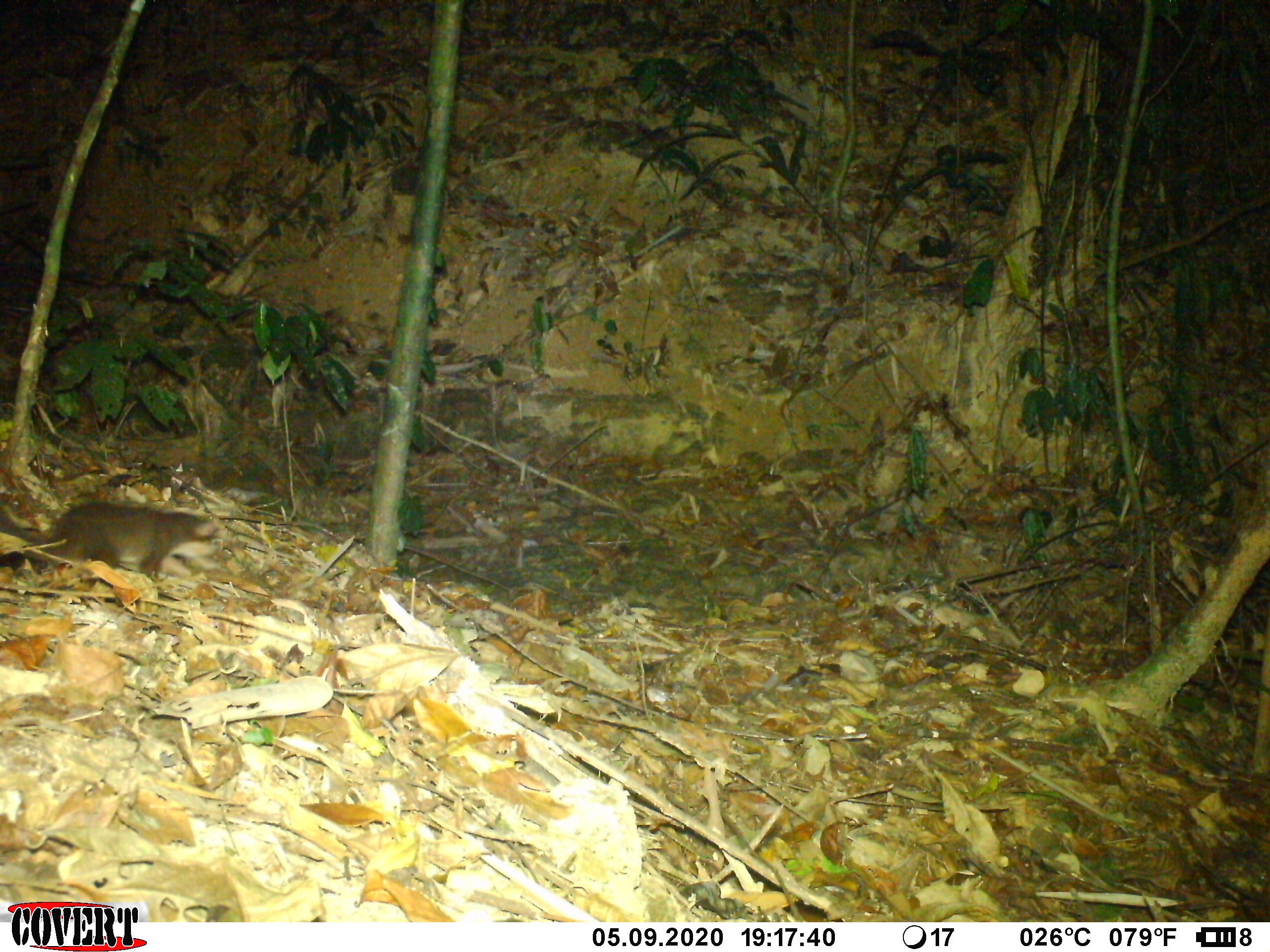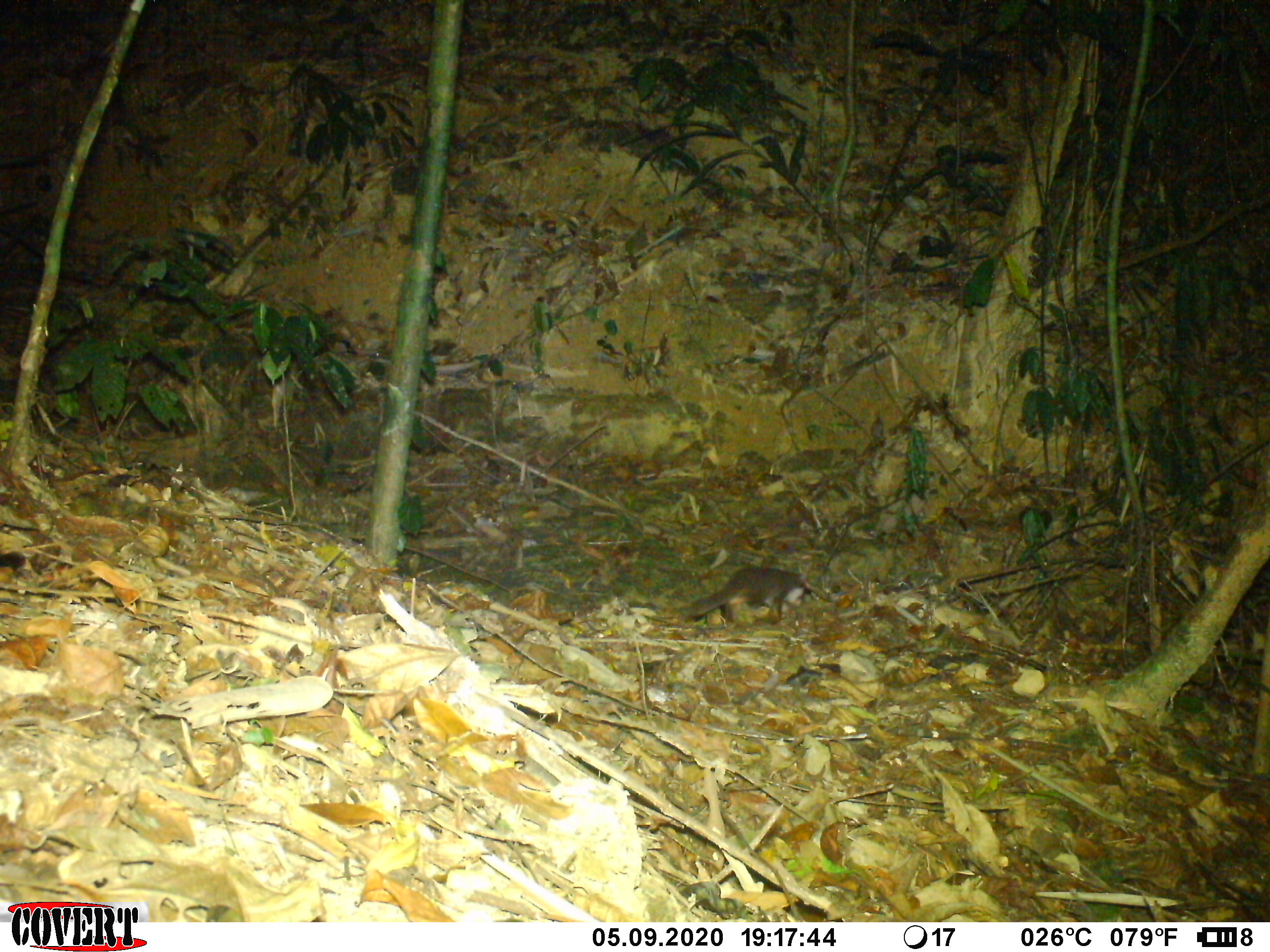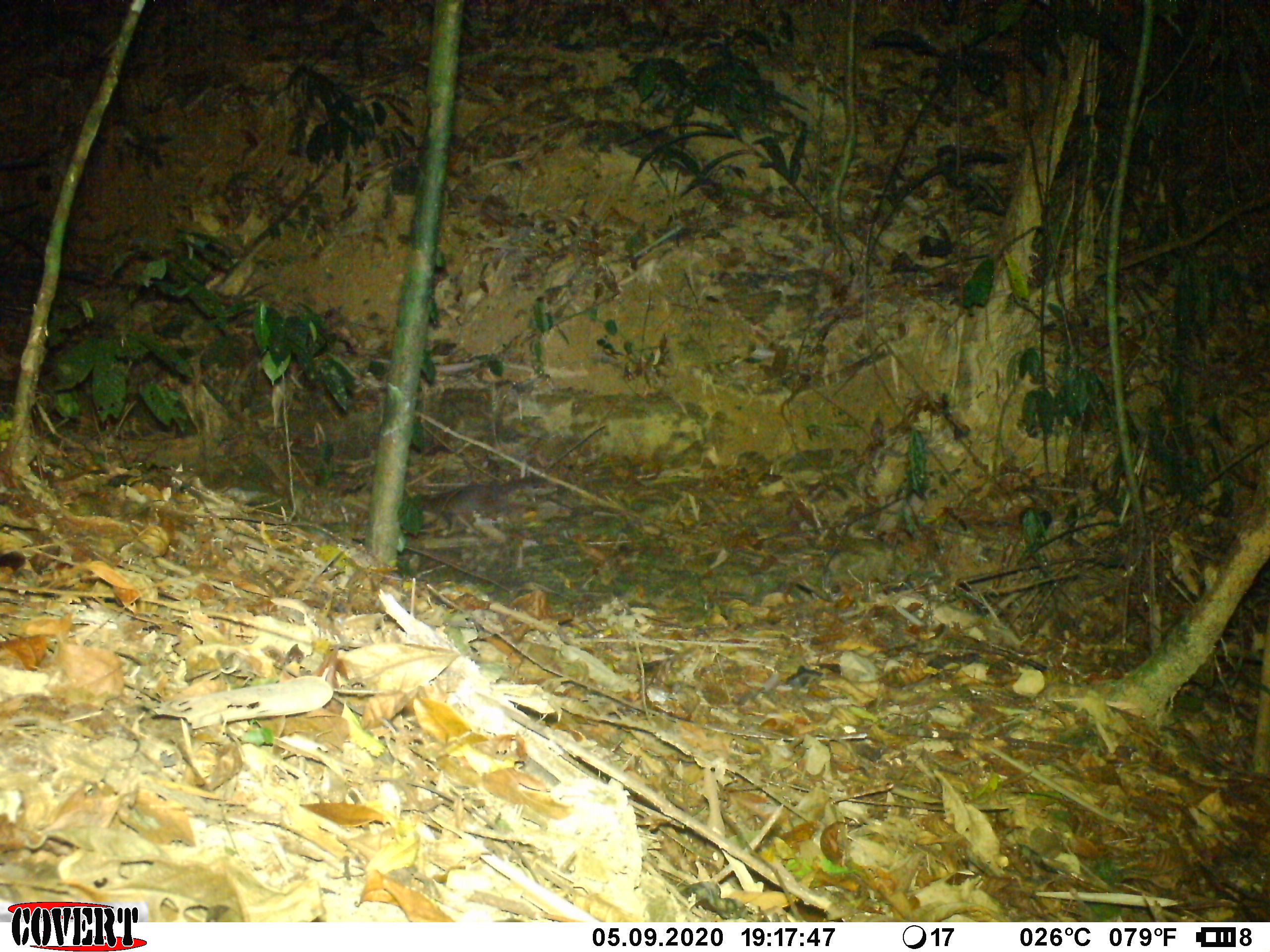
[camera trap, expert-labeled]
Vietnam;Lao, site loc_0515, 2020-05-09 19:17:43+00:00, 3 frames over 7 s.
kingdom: Animalia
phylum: Chordata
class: Mammalia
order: Carnivora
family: Mustelidae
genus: Melogale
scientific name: Melogale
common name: ferret badger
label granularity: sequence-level